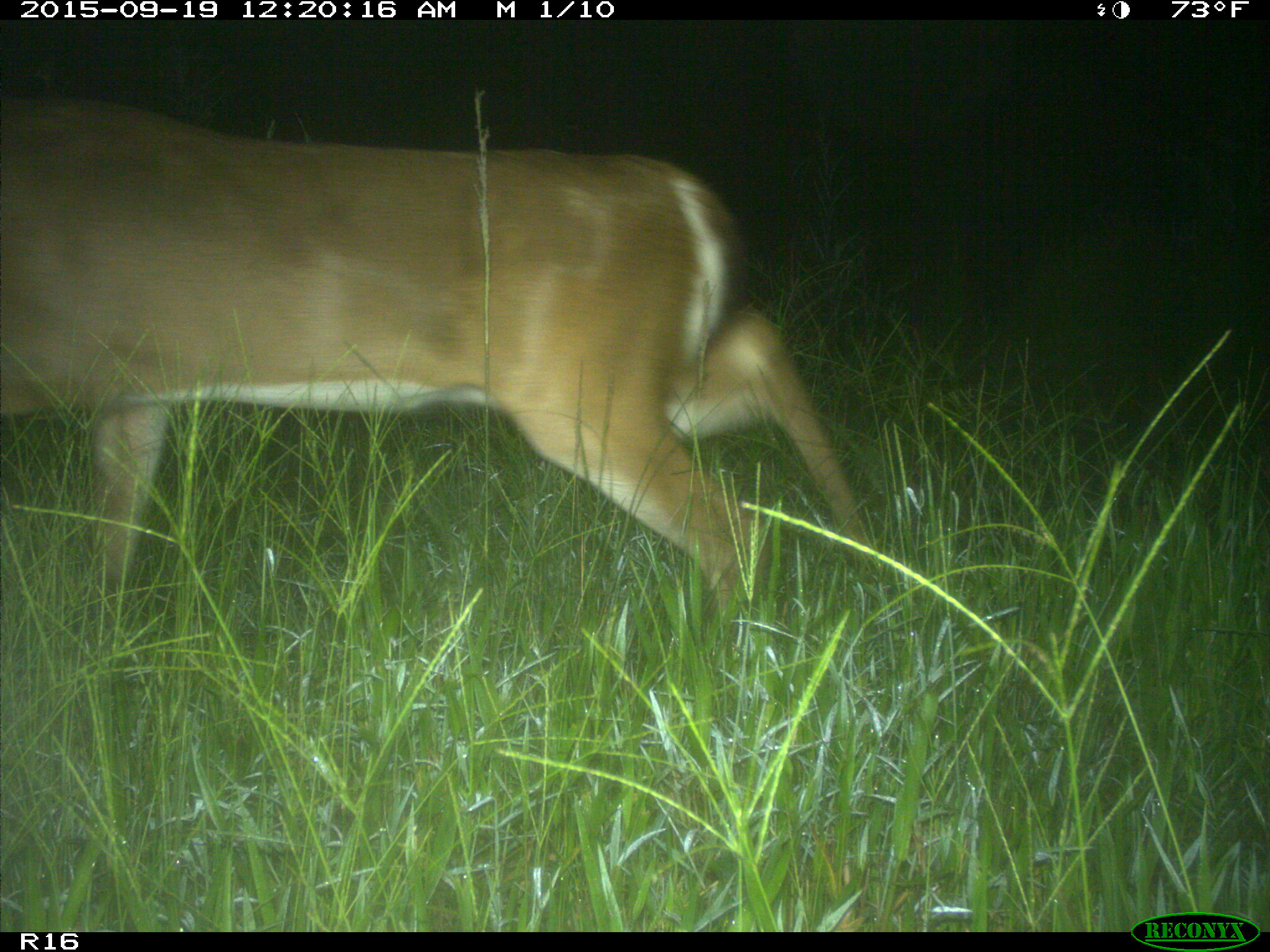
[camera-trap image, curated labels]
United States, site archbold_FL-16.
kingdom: Animalia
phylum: Chordata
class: Mammalia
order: Artiodactyla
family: Cervidae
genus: Odocoileus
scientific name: Odocoileus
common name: deer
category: unidentified deer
Unidentified deer (deer) (Odocoileus).